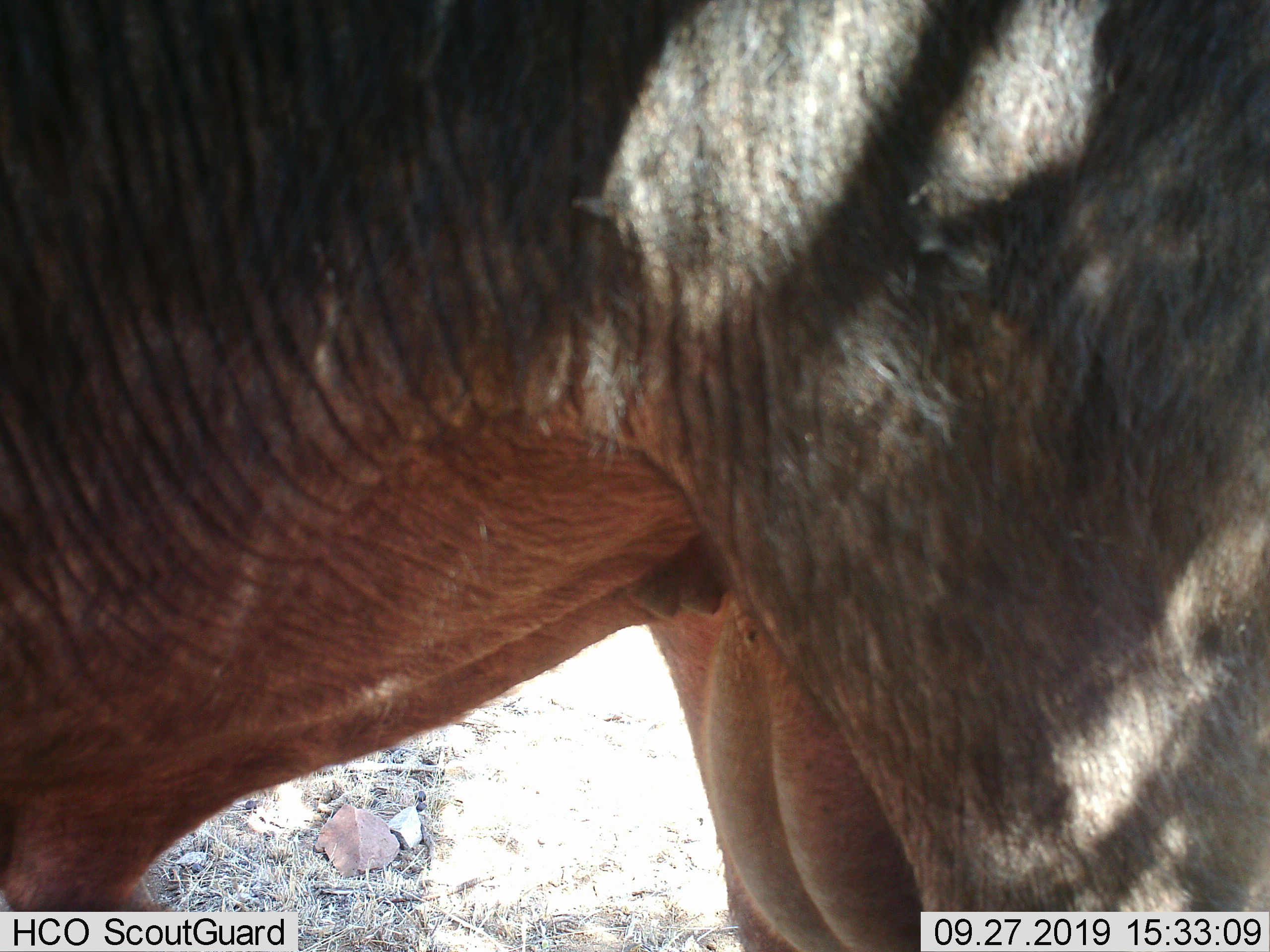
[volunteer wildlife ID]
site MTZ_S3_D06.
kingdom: Animalia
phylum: Chordata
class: Mammalia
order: Artiodactyla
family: Bovidae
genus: Syncerus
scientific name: Syncerus caffer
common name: african buffalo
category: buffalo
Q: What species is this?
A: Buffalo (african buffalo) (Syncerus caffer).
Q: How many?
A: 1.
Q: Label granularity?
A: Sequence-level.